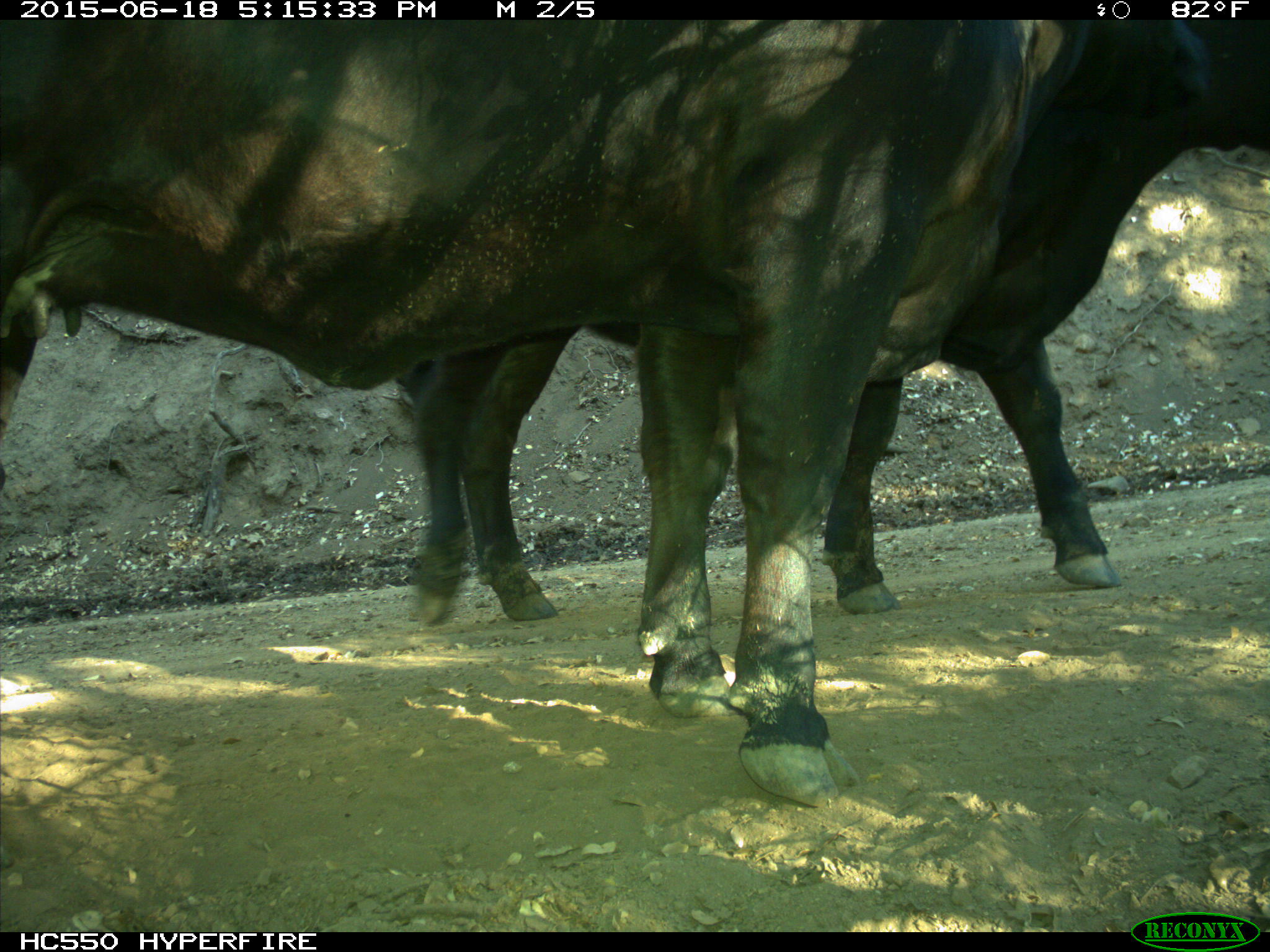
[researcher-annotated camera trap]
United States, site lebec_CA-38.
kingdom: Animalia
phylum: Chordata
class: Mammalia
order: Artiodactyla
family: Bovidae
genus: Bos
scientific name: Bos taurus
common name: domestic cow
Bos taurus (domestic cow).